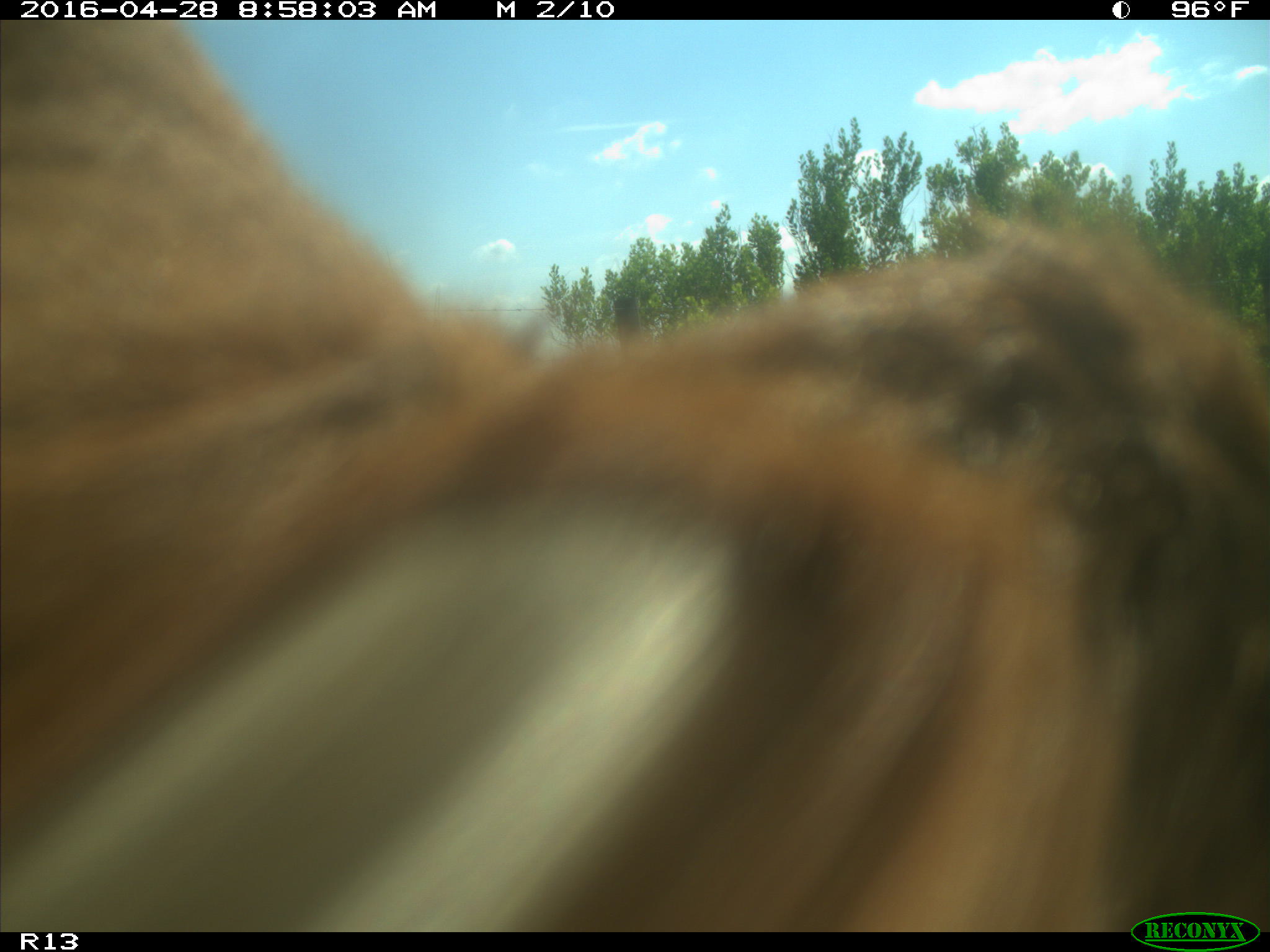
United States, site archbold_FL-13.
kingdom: Animalia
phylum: Chordata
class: Mammalia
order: Artiodactyla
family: Bovidae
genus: Bos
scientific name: Bos taurus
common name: domestic cow